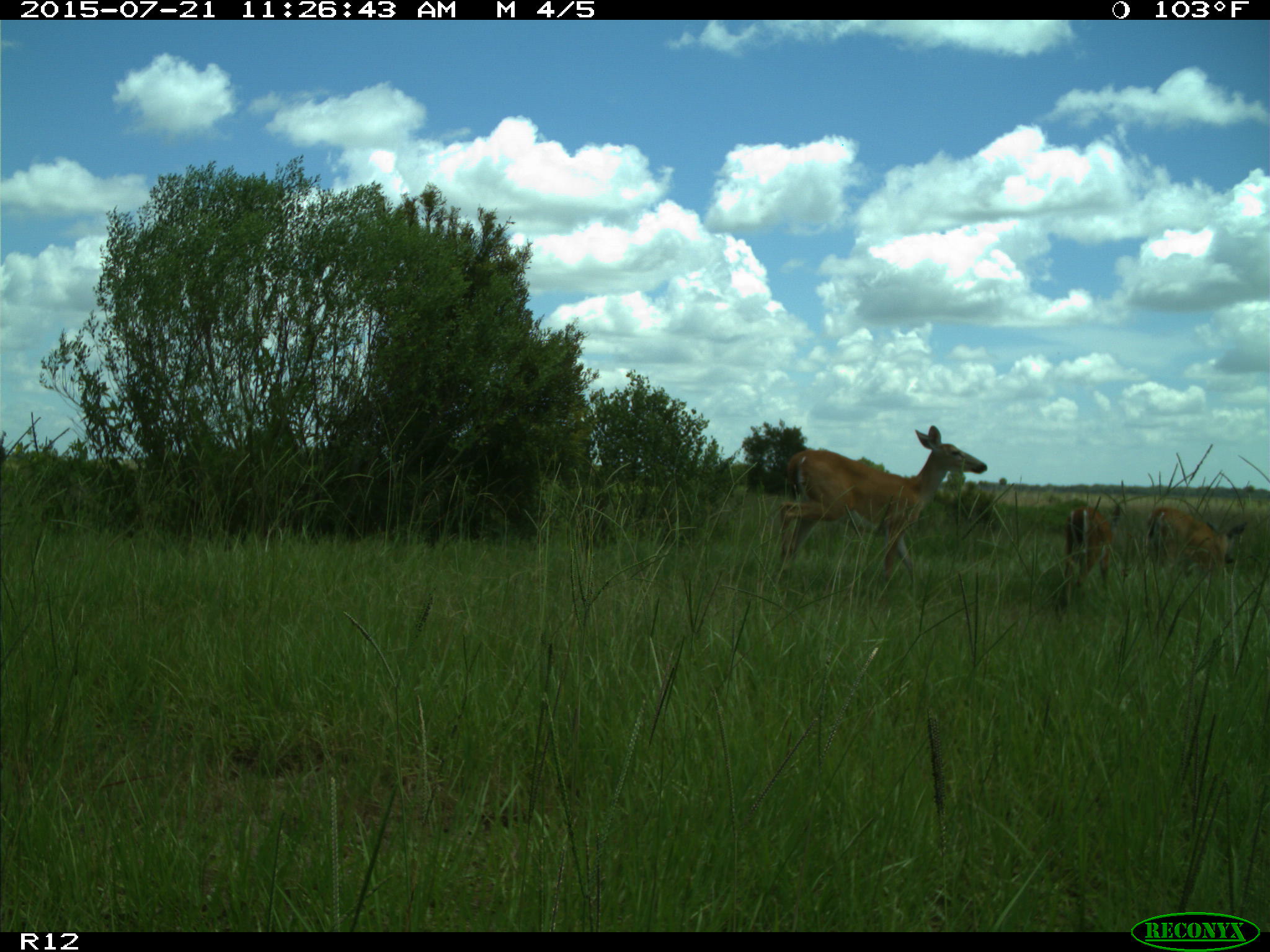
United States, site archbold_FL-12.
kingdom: Animalia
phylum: Chordata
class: Mammalia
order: Artiodactyla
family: Cervidae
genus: Odocoileus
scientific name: Odocoileus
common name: deer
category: unidentified deer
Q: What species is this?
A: Unidentified deer (deer) (Odocoileus).